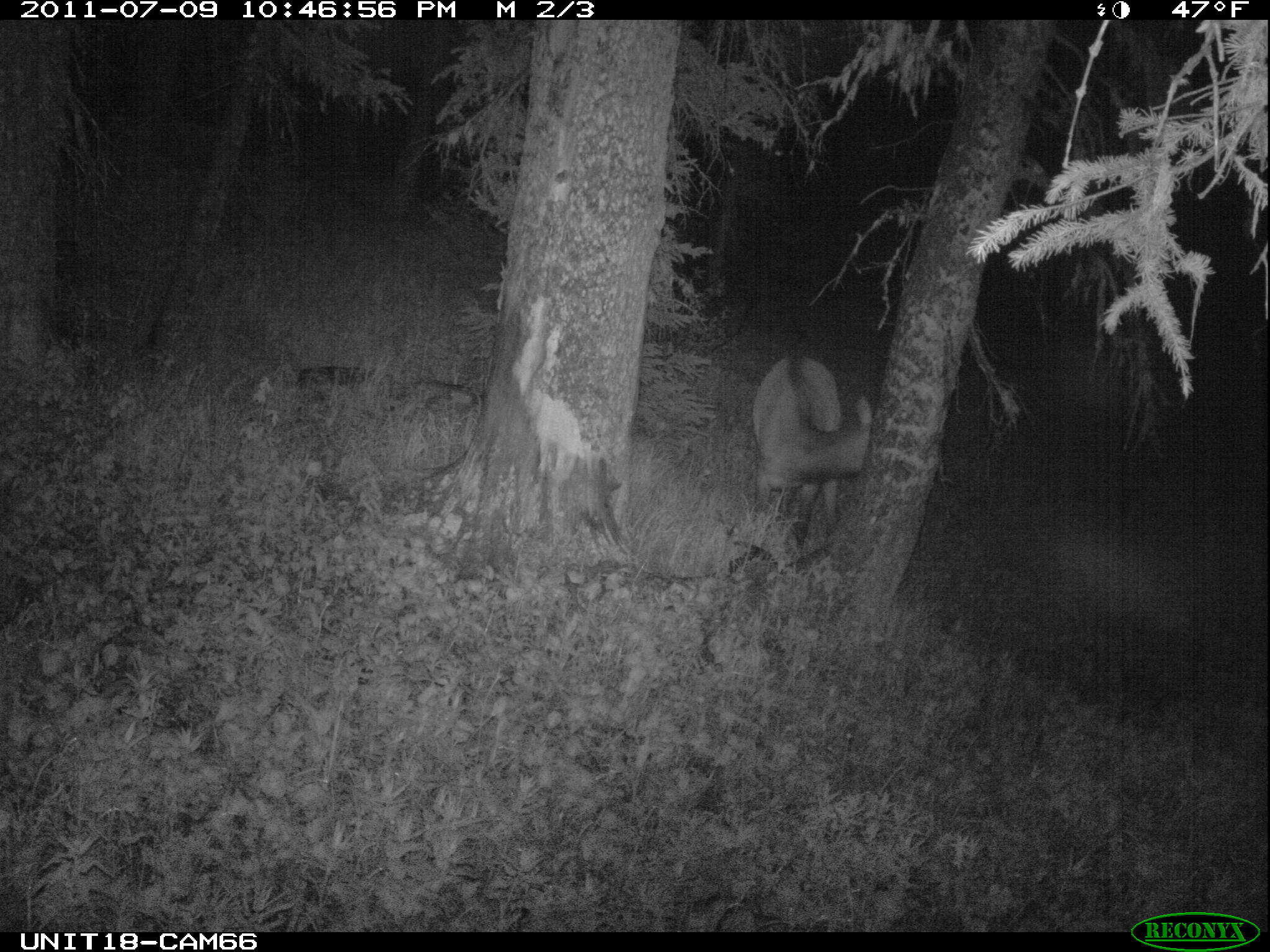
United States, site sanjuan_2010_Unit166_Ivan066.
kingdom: Animalia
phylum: Chordata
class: Mammalia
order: Artiodactyla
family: Cervidae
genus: Cervus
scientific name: Cervus elaphus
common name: red deer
Cervus elaphus (red deer).